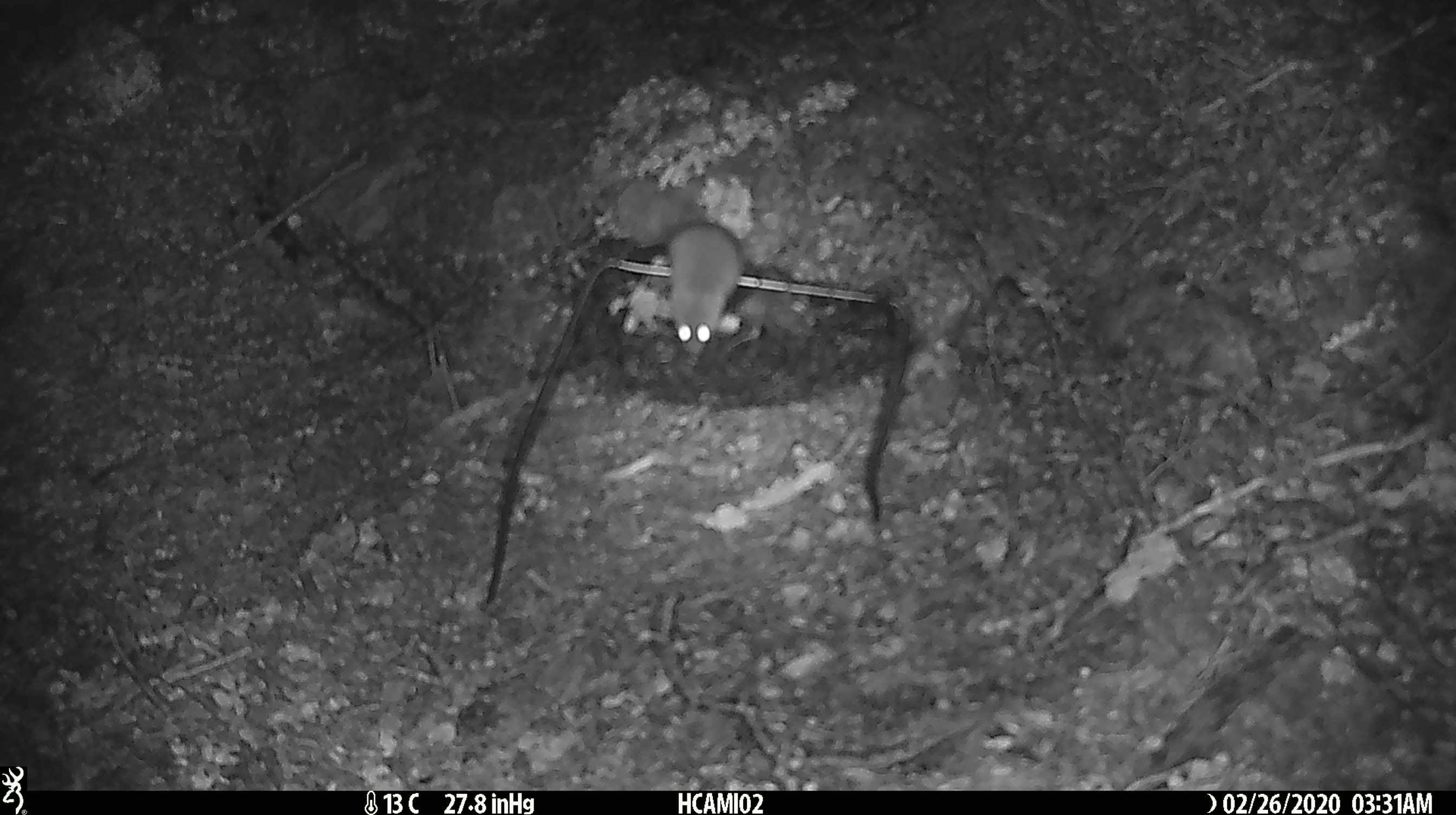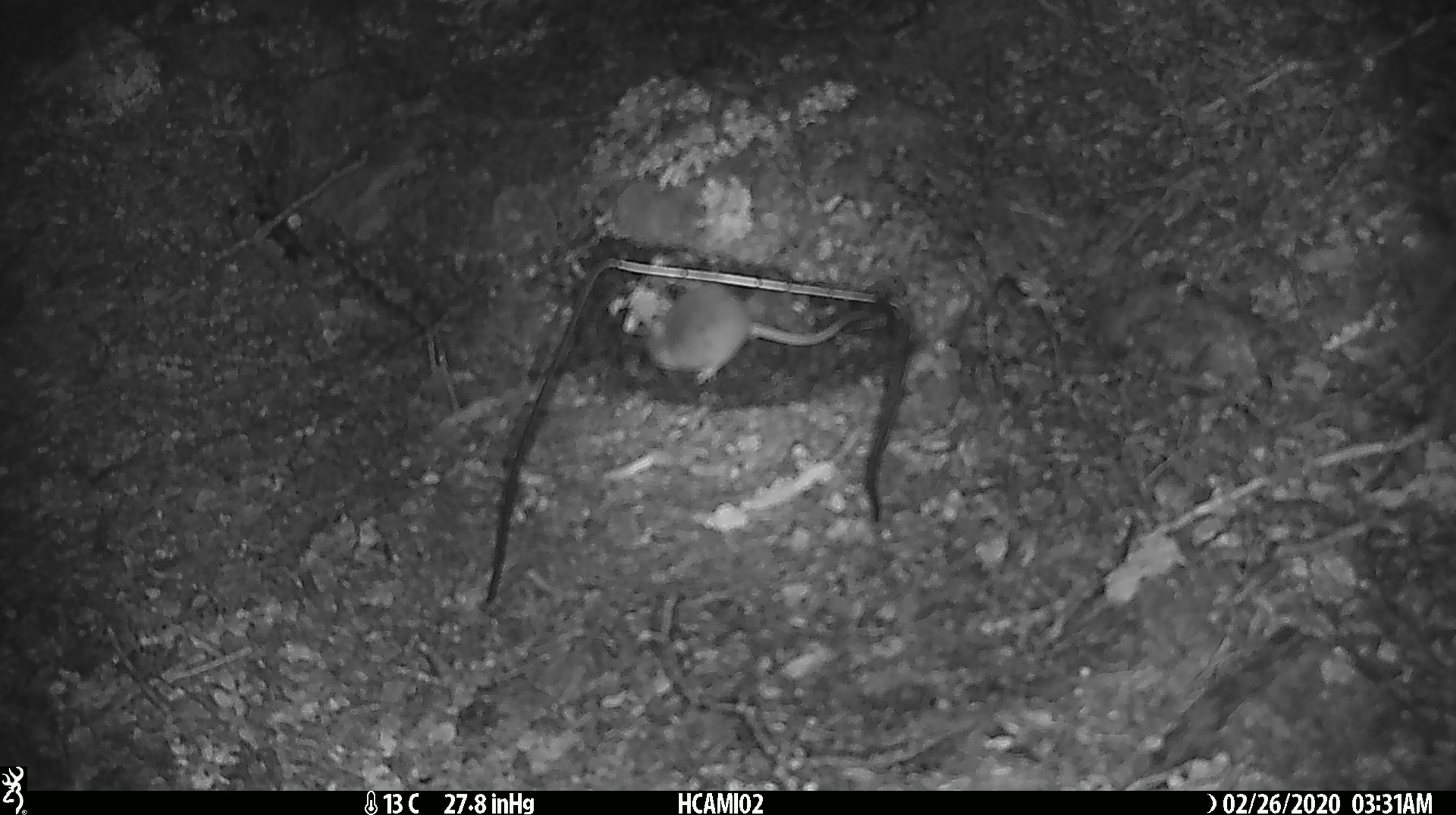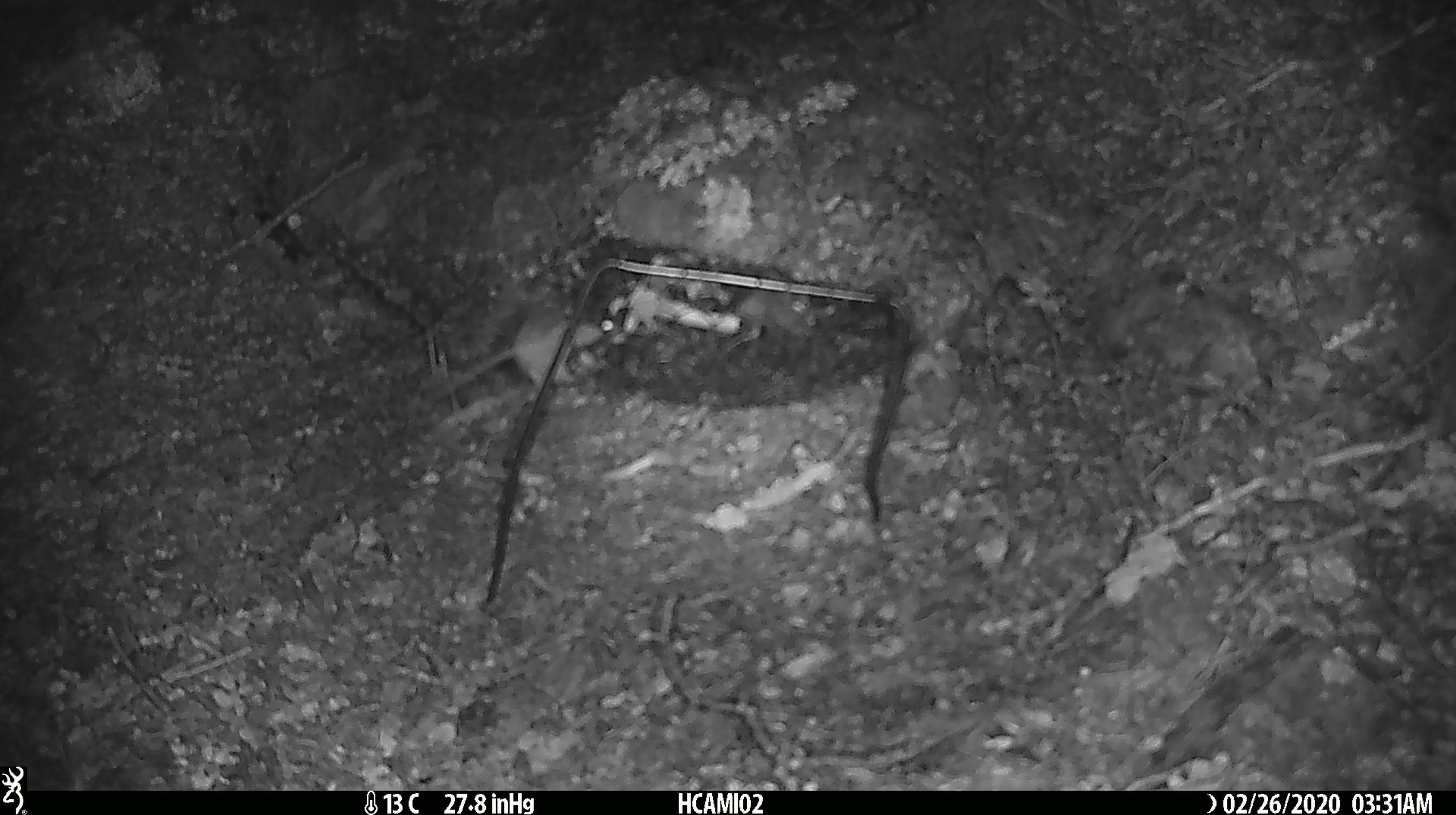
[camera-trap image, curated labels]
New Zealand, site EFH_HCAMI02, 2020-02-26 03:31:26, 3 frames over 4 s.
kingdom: Animalia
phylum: Chordata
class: Mammalia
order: Rodentia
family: Muridae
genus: Mus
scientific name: Mus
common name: mouse